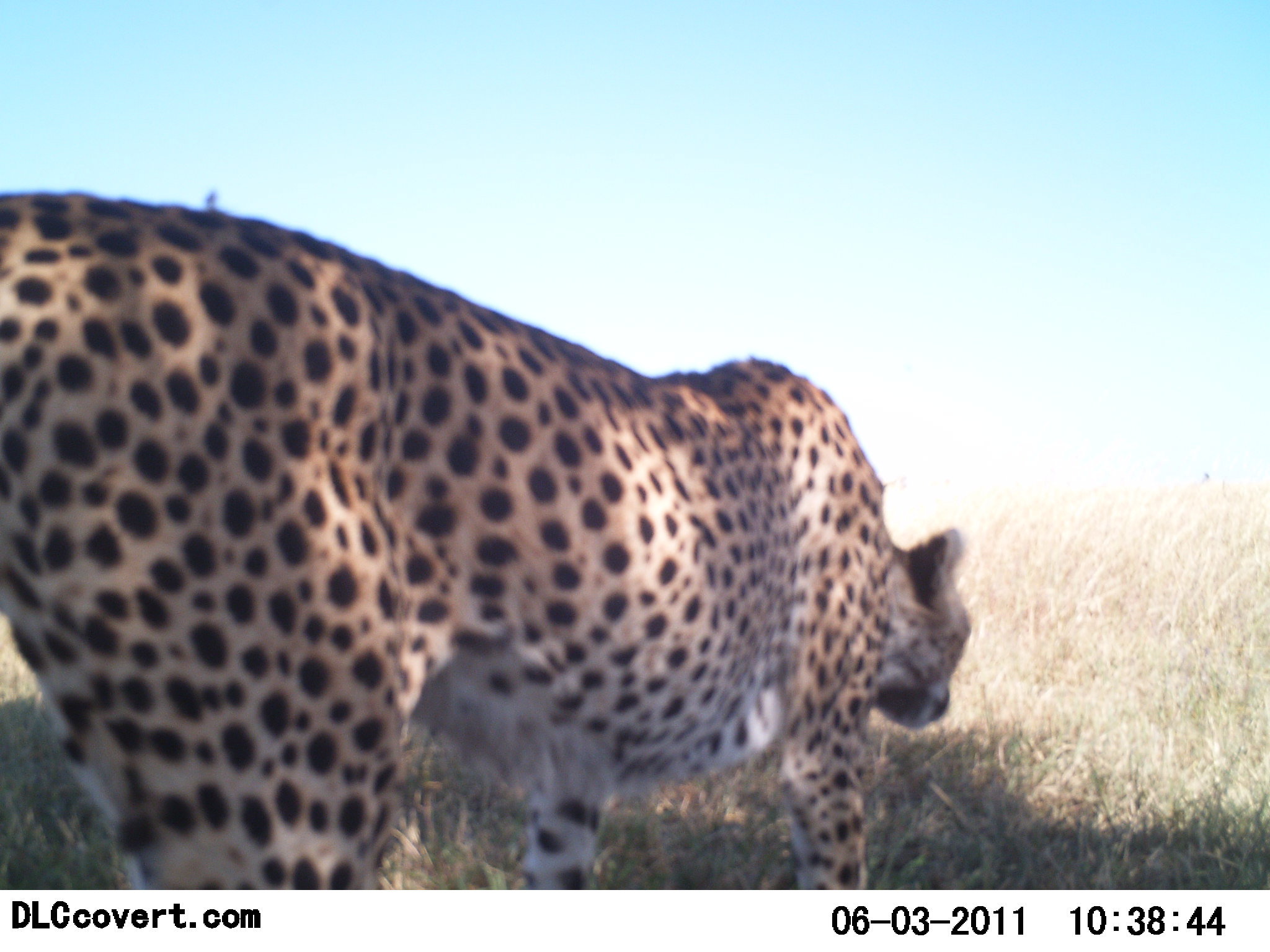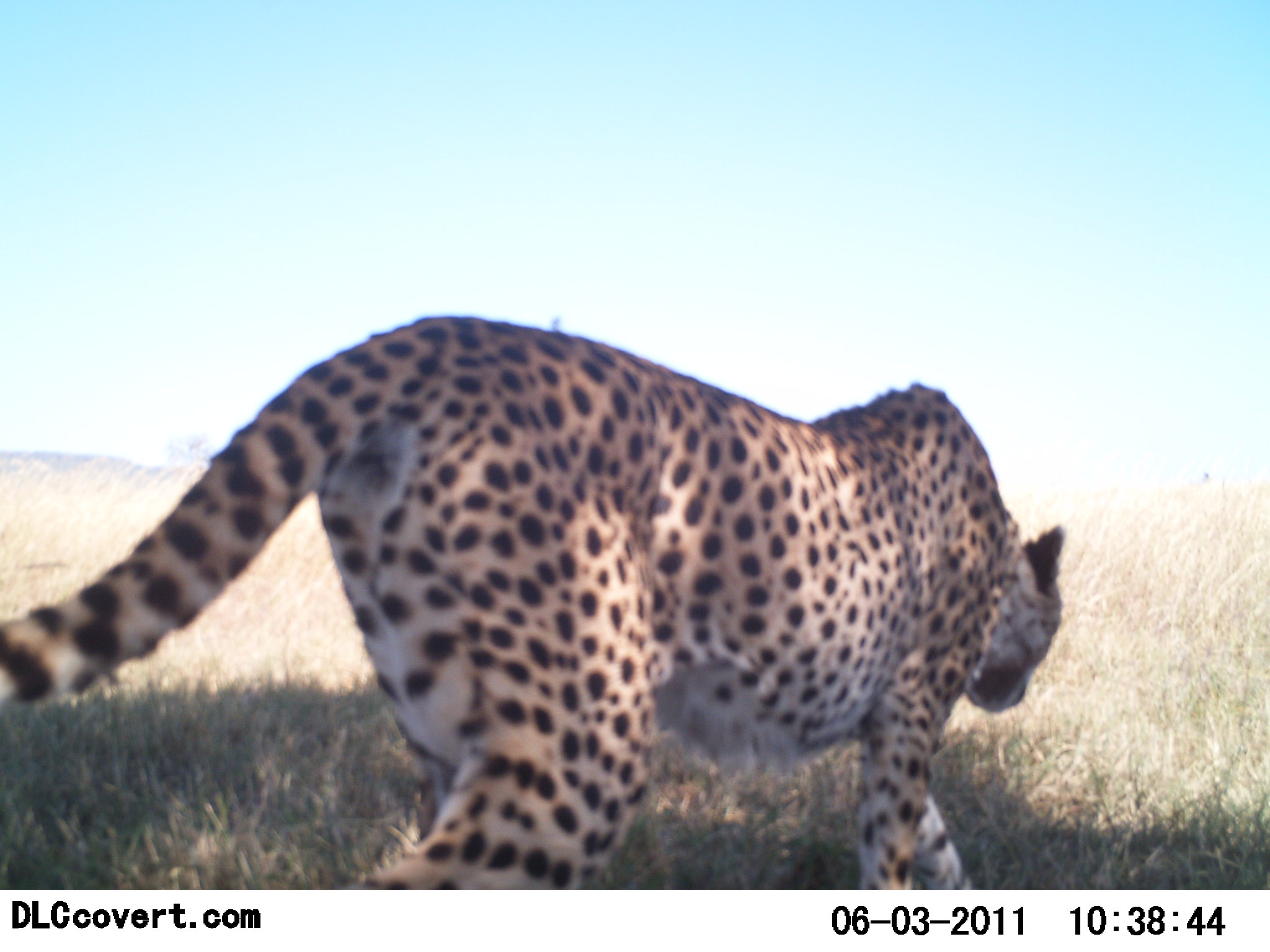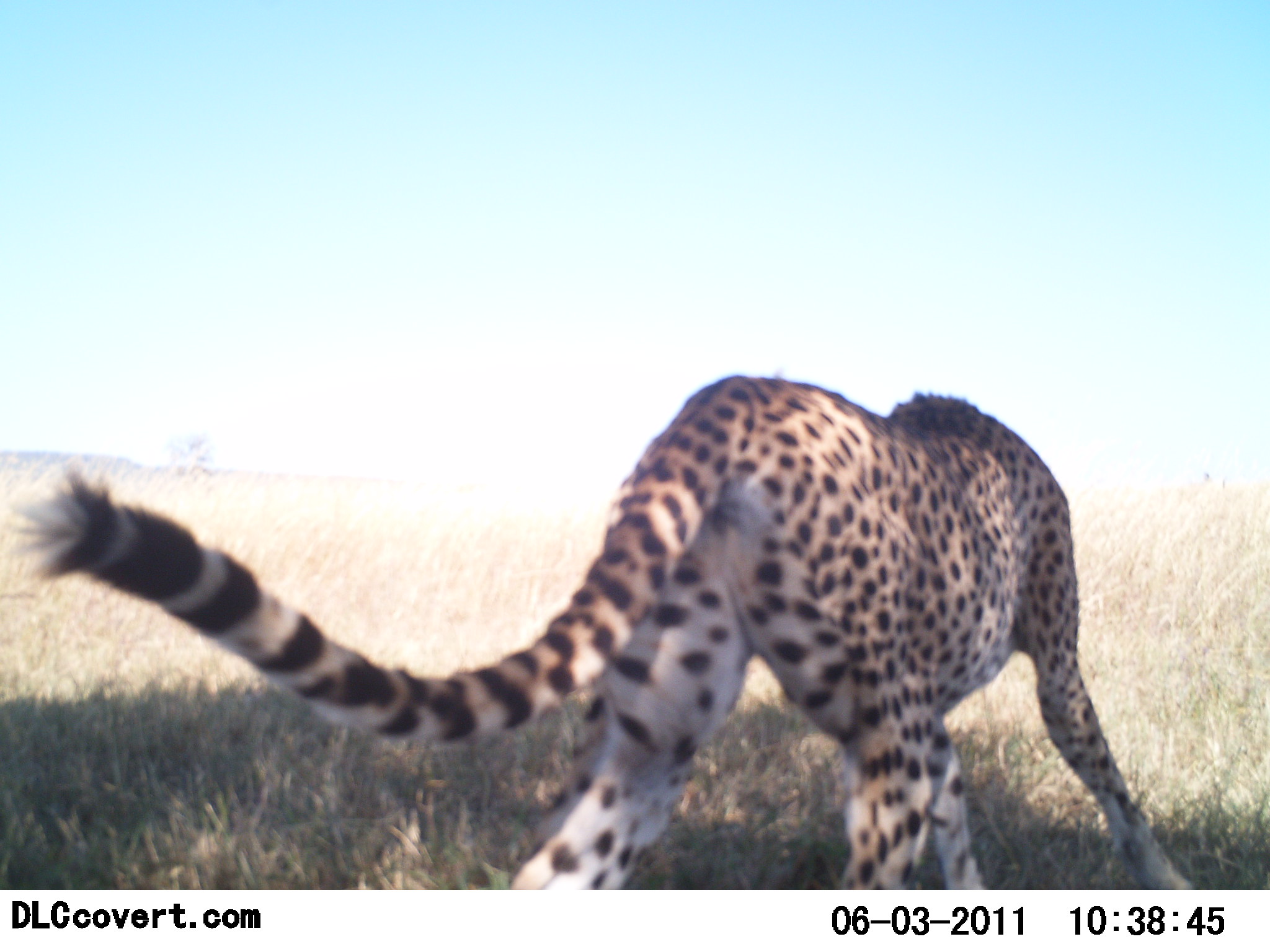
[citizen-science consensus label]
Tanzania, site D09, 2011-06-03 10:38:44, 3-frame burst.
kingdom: Animalia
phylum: Chordata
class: Mammalia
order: Carnivora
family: Felidae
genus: Acinonyx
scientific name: Acinonyx jubatus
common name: cheetah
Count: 1.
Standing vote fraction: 0%.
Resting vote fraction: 0%.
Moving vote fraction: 100%.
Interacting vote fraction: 0%.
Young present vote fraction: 0%.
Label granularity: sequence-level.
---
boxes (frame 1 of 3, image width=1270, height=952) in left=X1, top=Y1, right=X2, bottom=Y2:
animal: left=0, top=177, right=971, bottom=892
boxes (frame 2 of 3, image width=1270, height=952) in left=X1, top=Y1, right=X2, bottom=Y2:
animal: left=1, top=311, right=1067, bottom=892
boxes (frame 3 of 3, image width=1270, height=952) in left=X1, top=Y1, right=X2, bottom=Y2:
animal: left=25, top=373, right=1202, bottom=889